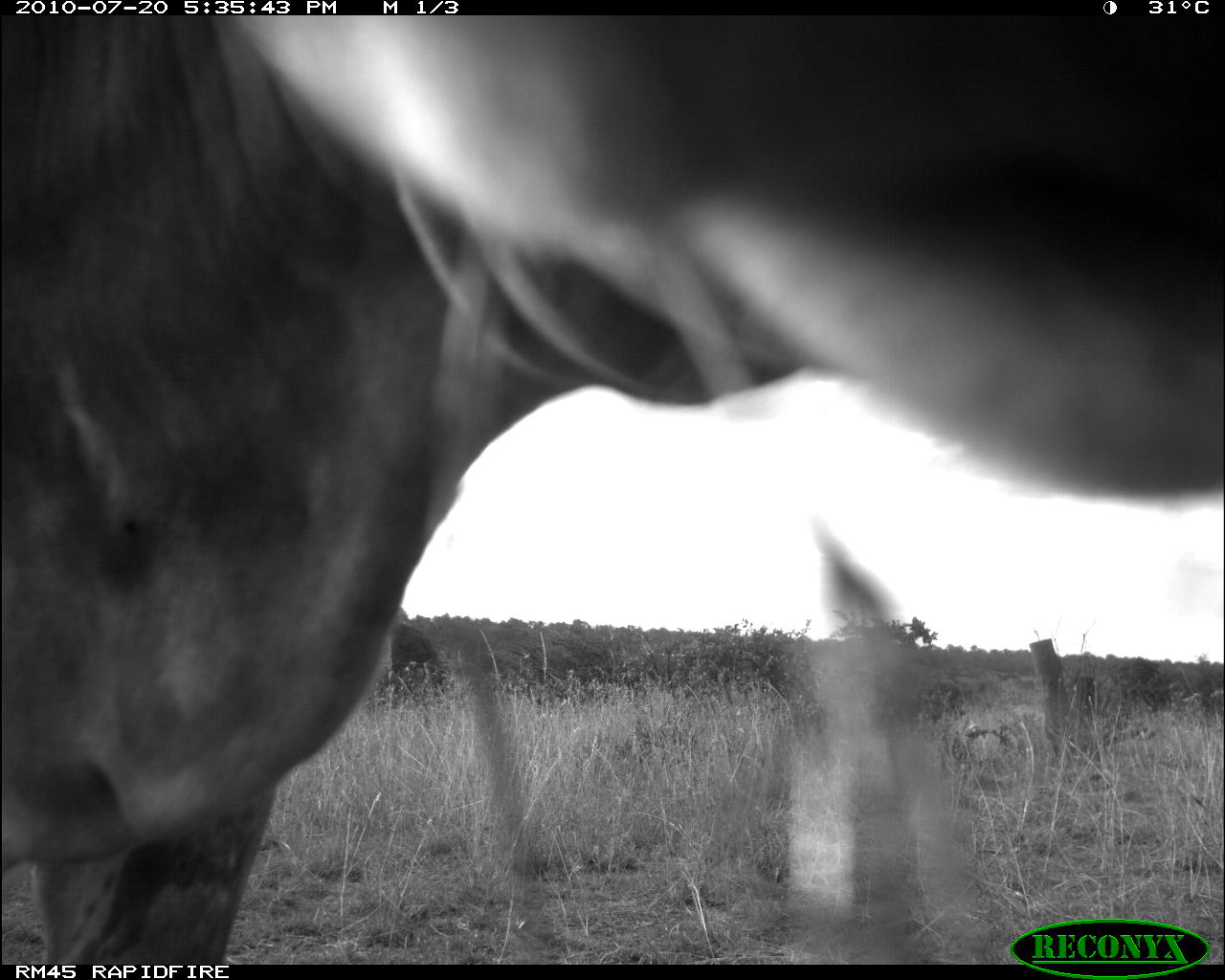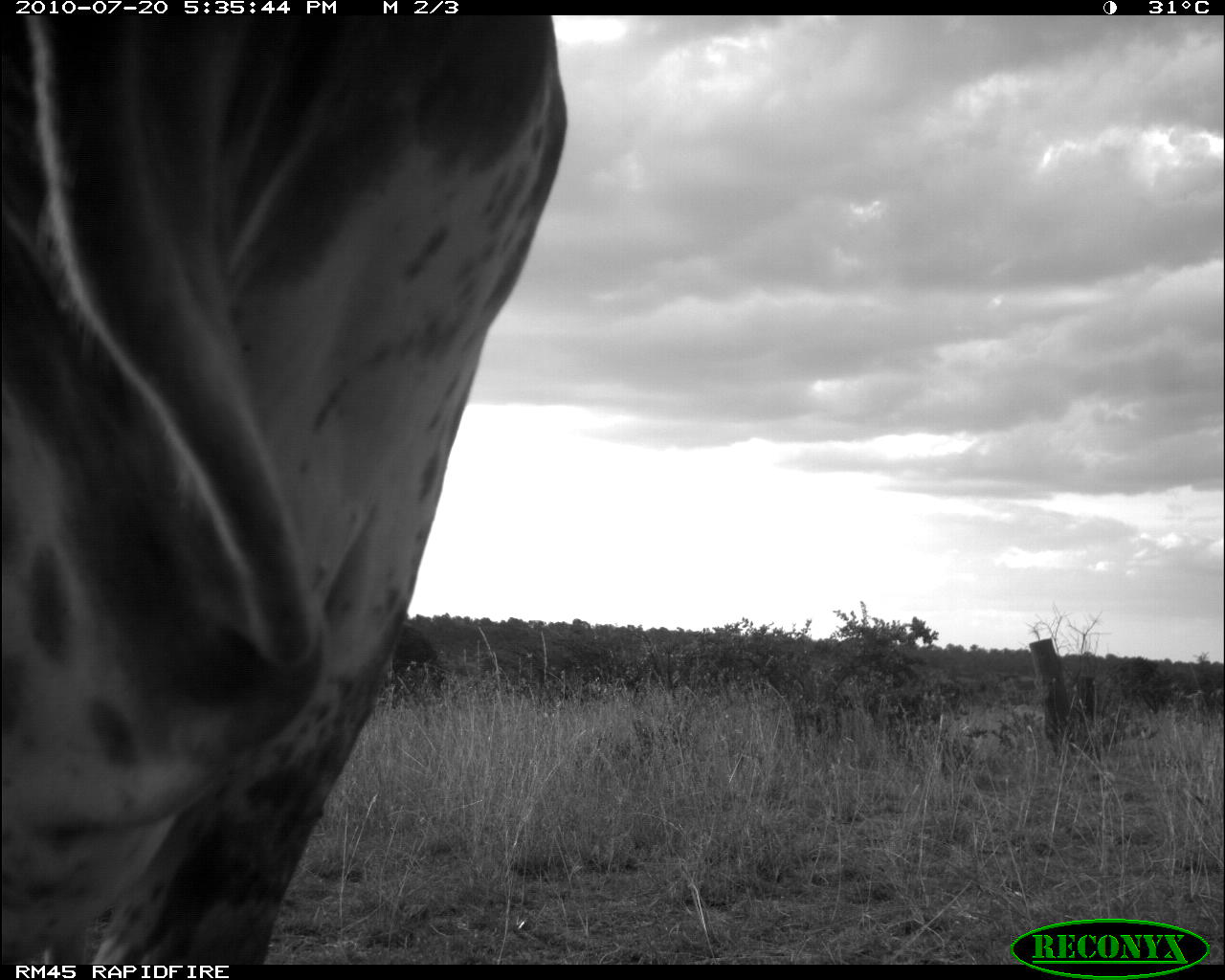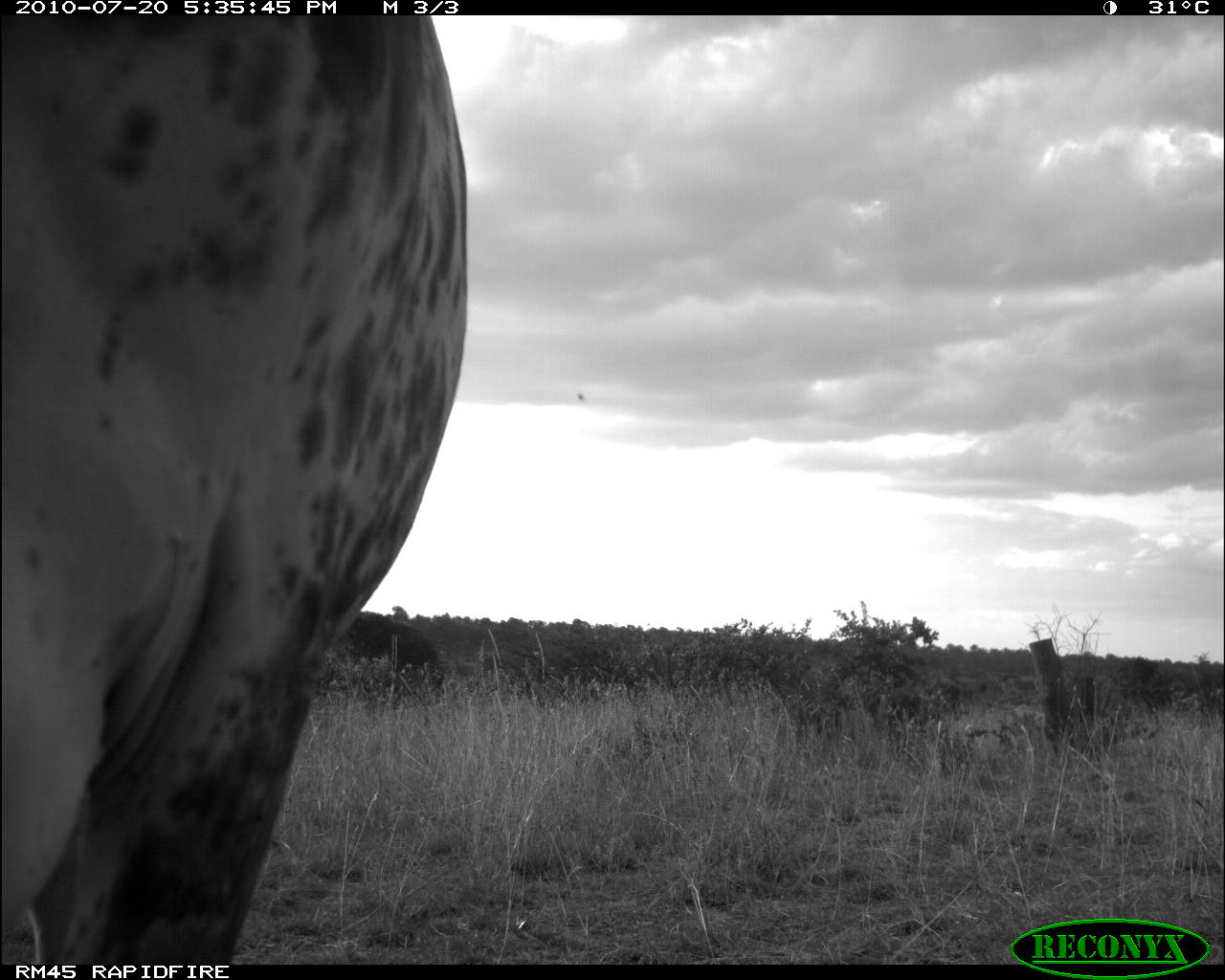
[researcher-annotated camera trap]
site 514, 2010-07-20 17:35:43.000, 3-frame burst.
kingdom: Animalia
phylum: Chordata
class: Mammalia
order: Artiodactyla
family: Bovidae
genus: Bos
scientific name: Bos taurus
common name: domestic cattle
Bos taurus (domestic cattle), count 1.